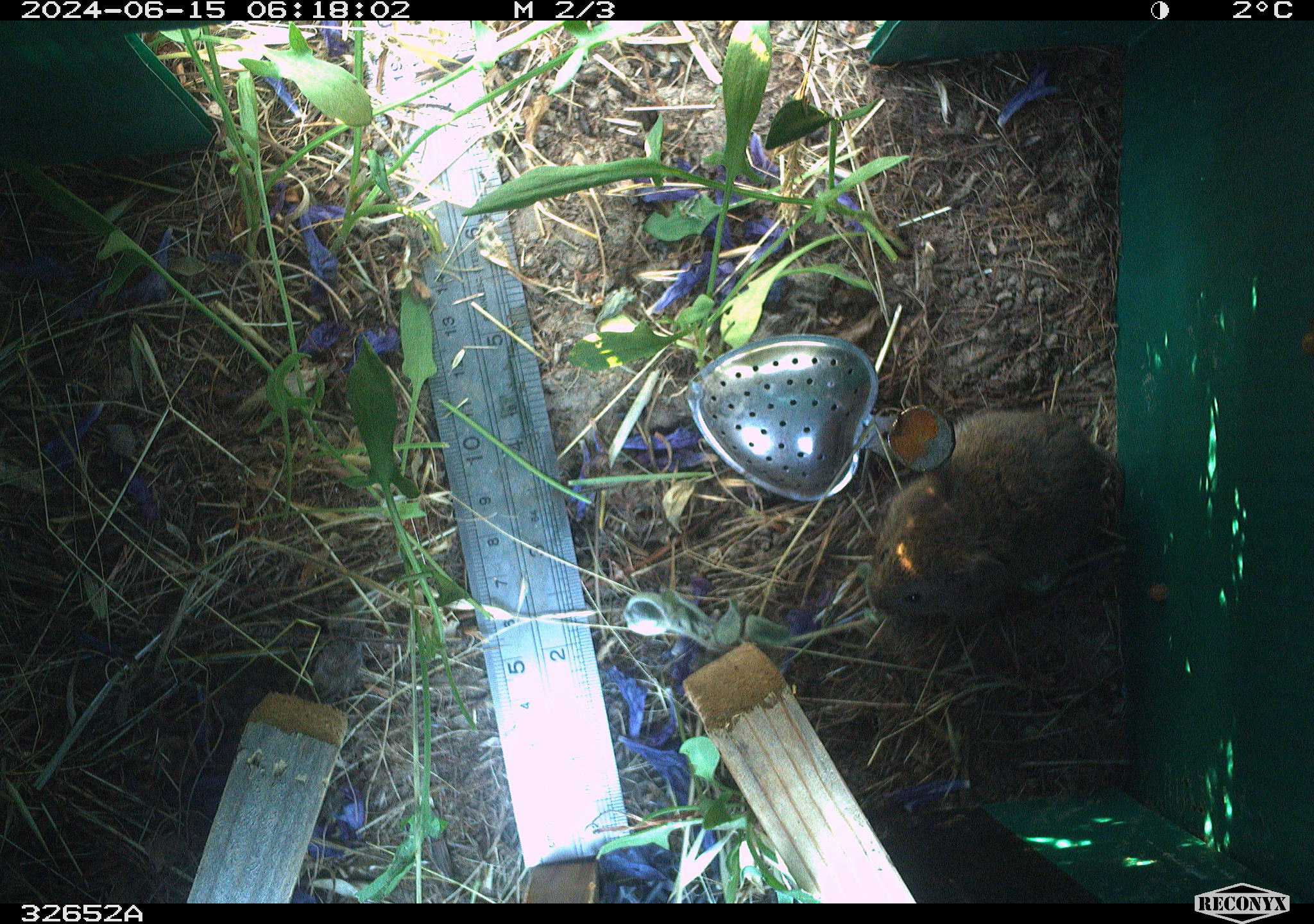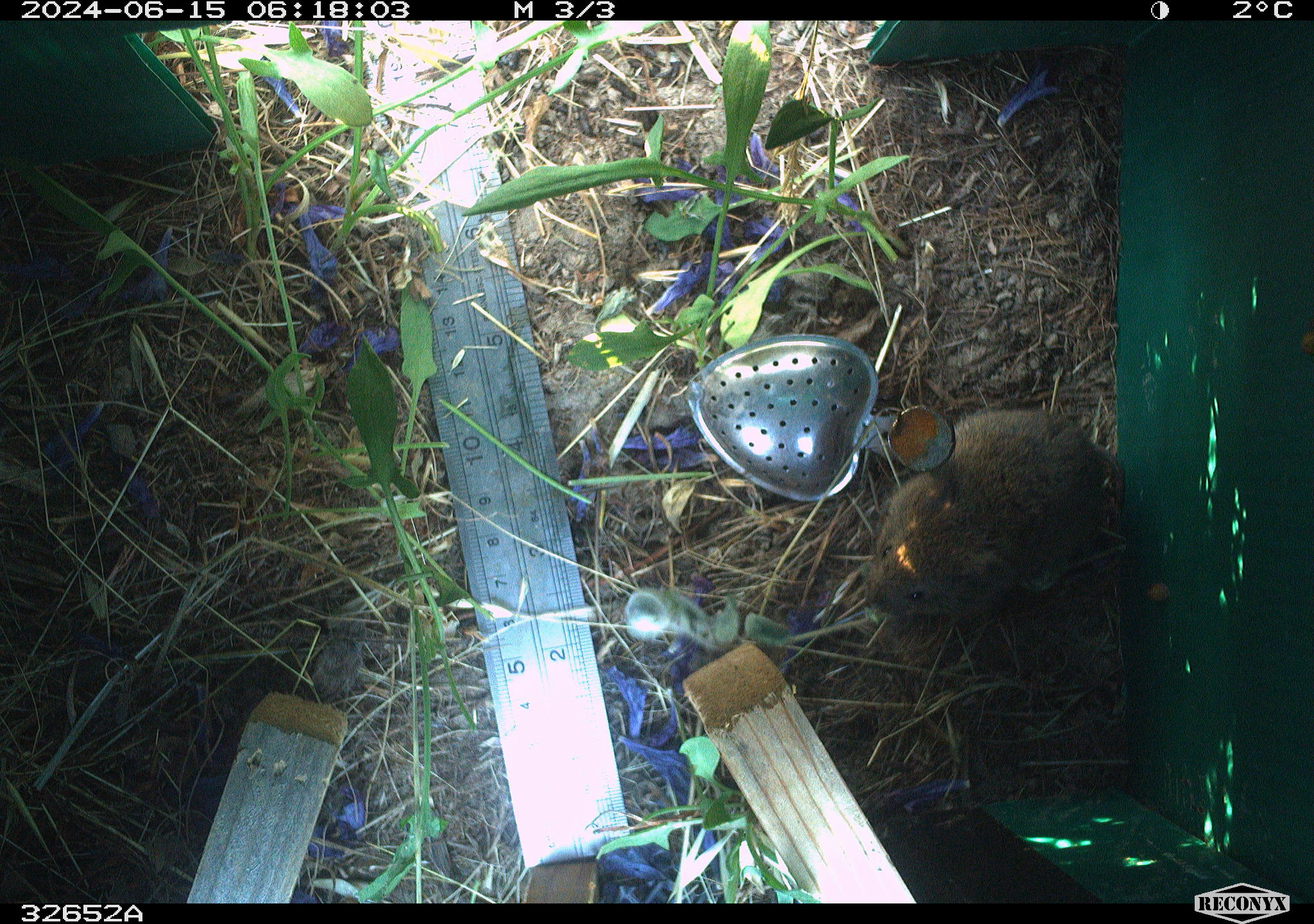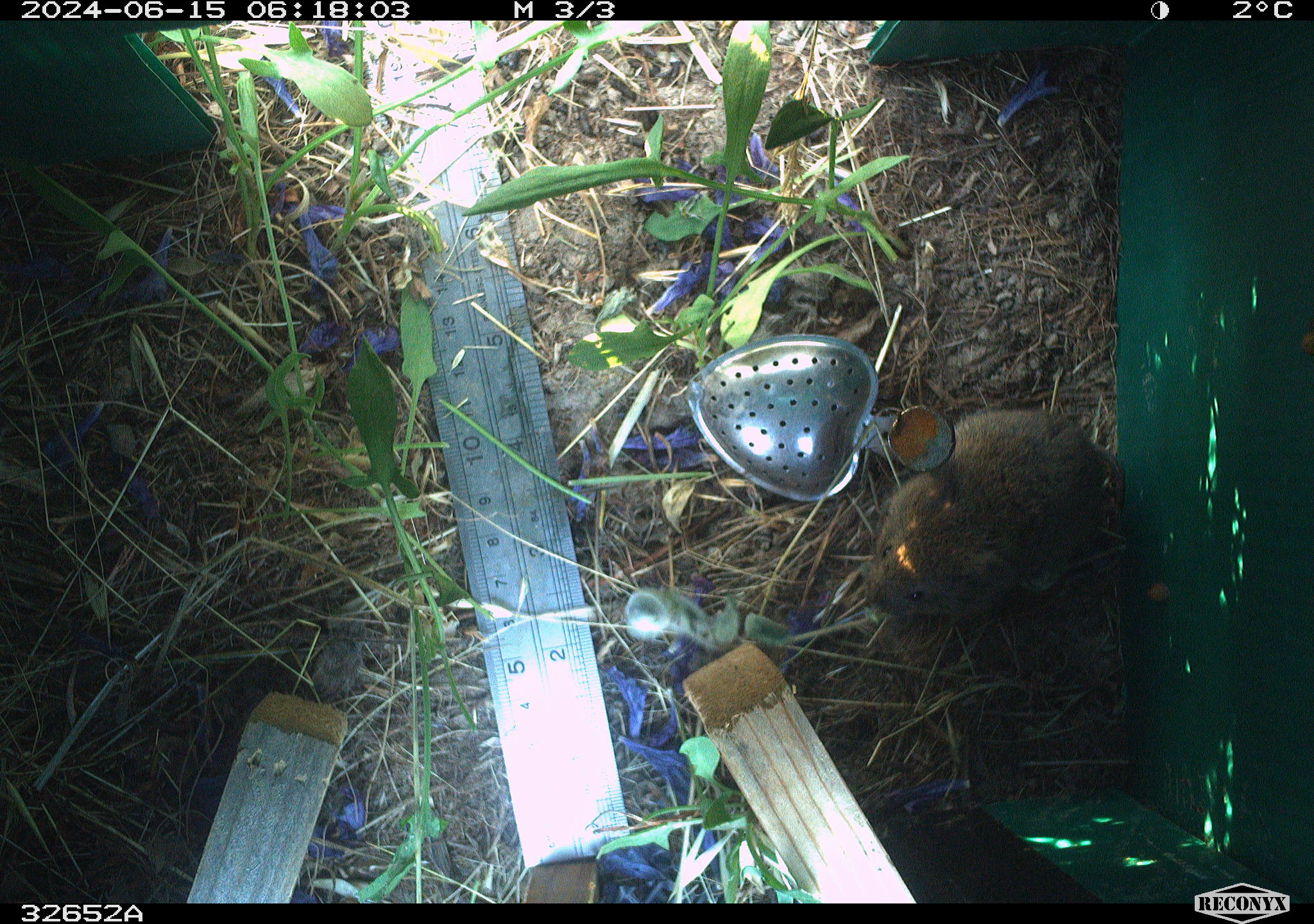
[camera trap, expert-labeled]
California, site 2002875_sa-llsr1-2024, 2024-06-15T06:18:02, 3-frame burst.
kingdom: Animalia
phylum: Chordata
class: Mammalia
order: Rodentia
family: Cricetidae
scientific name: Arvicolinae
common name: voles, lemmings, and muskrats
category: arvicolinae subfamily